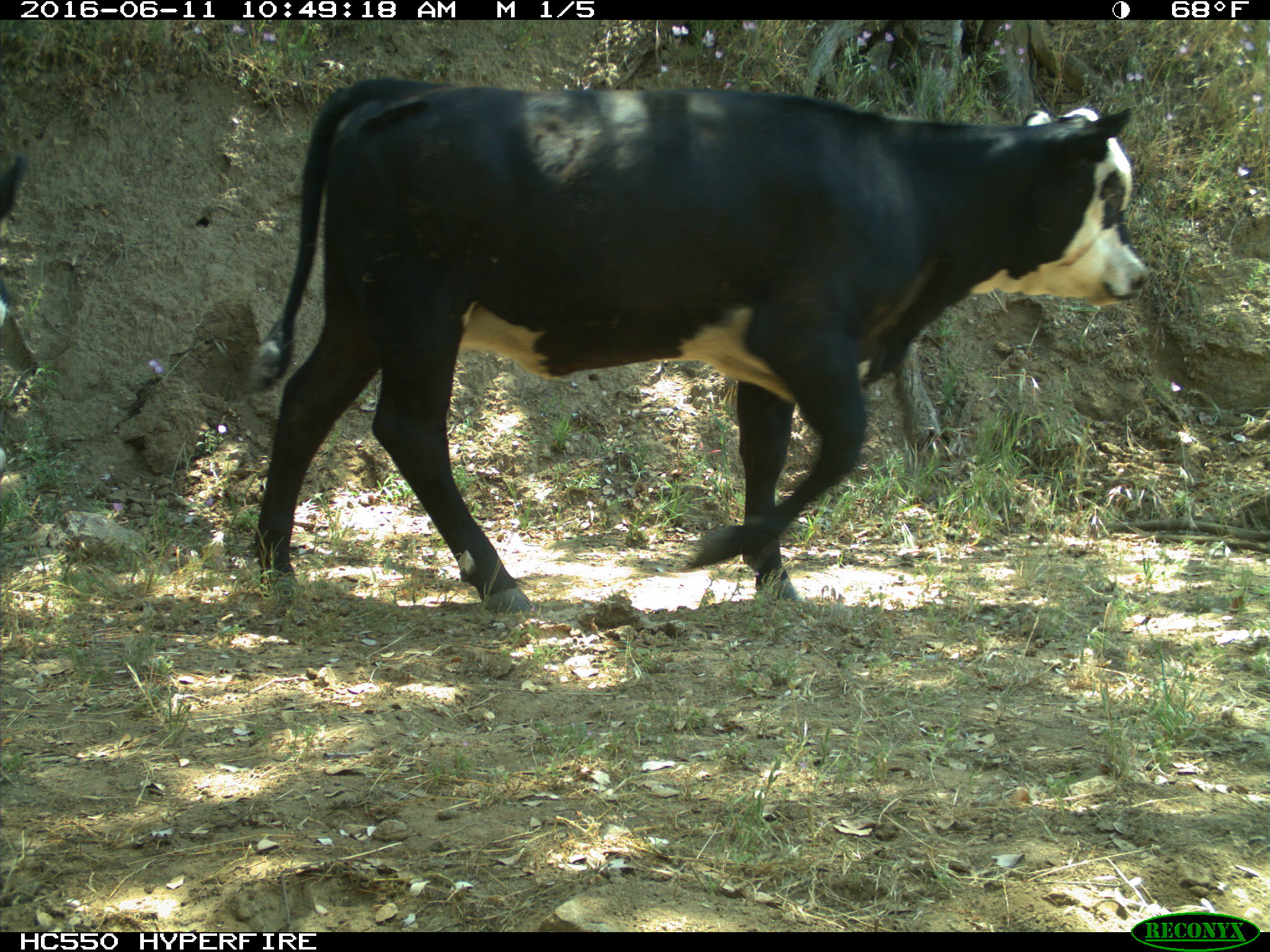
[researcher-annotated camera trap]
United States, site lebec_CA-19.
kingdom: Animalia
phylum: Chordata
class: Mammalia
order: Artiodactyla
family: Bovidae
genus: Bos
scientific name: Bos taurus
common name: domestic cow